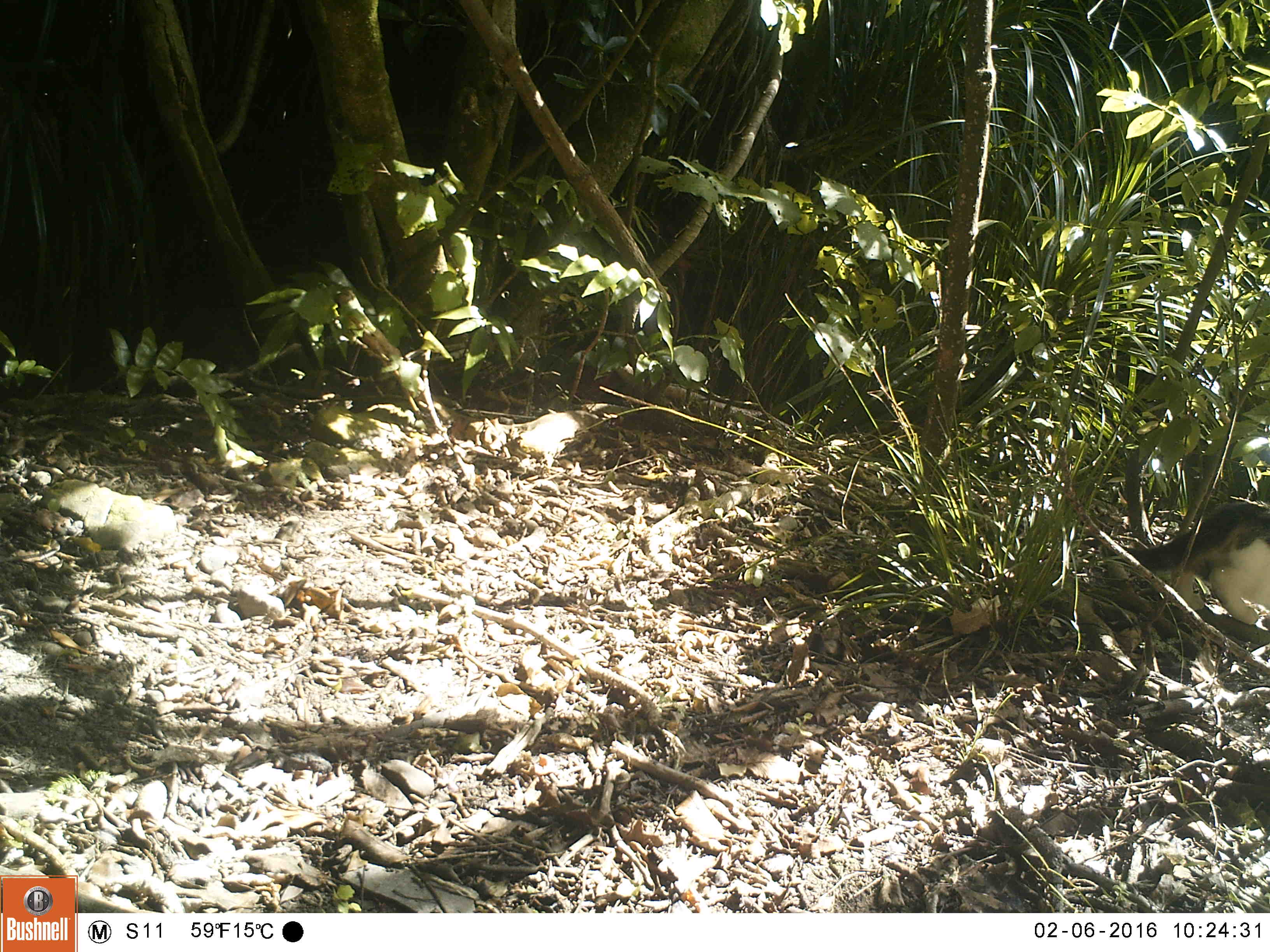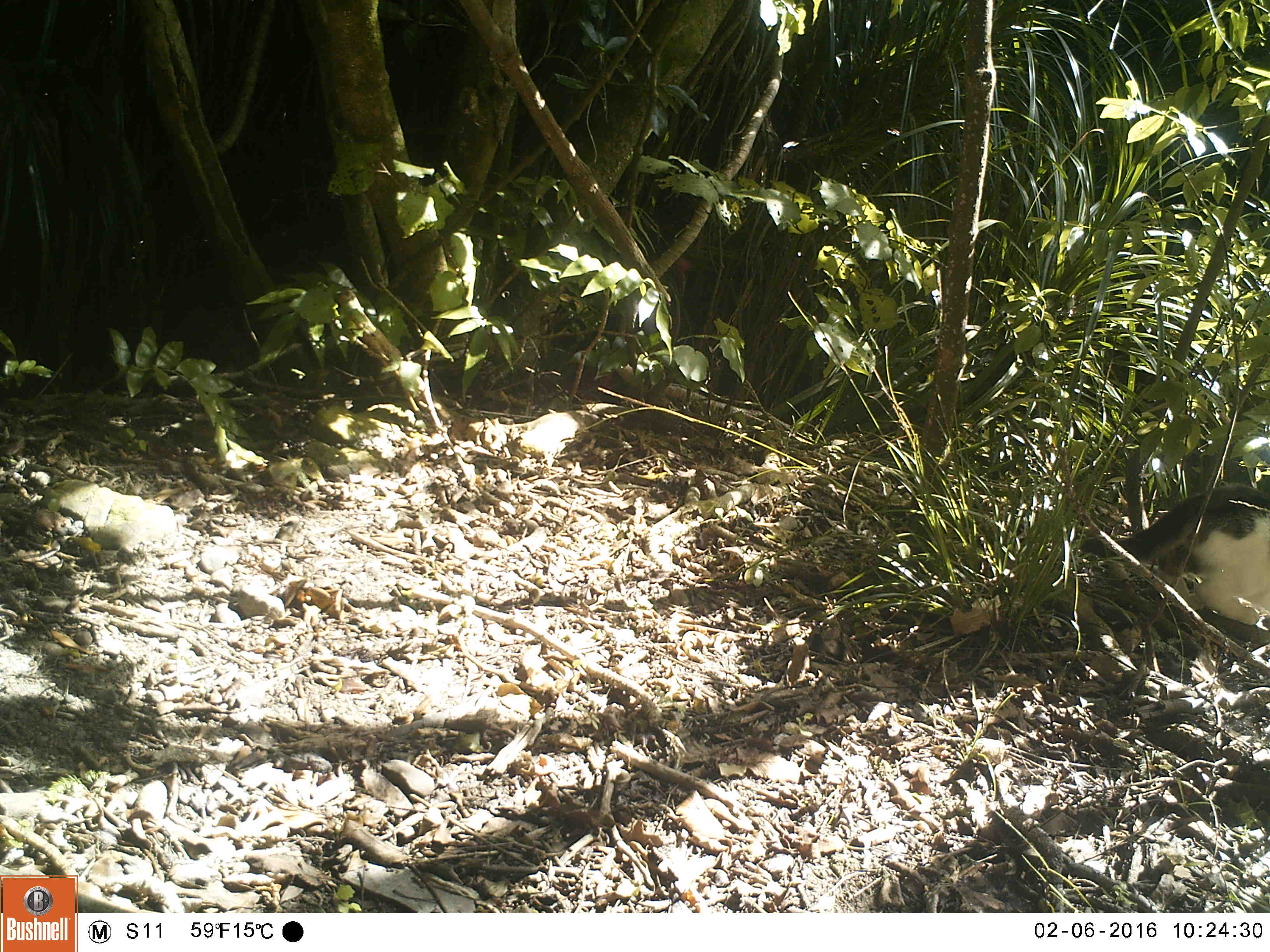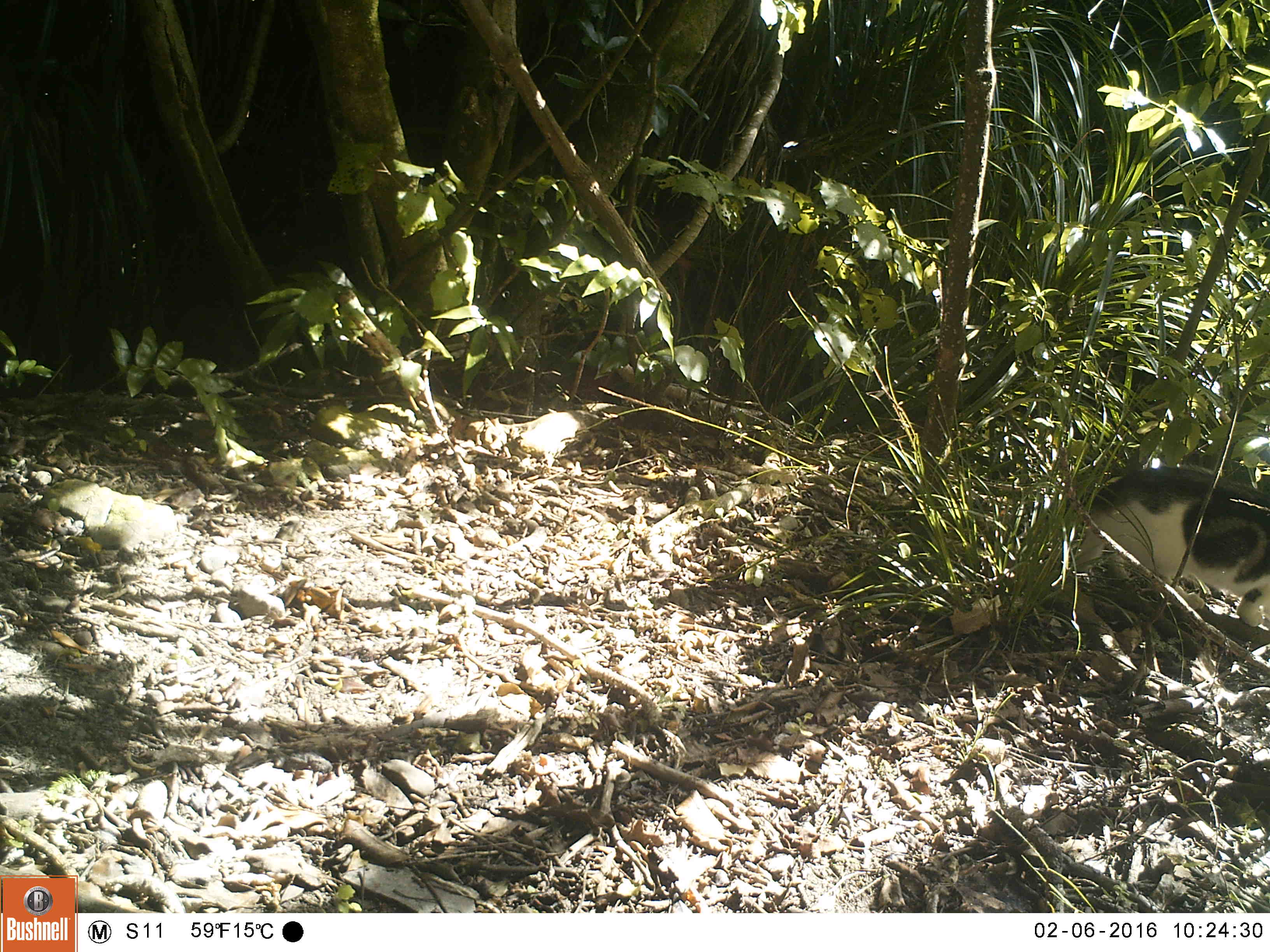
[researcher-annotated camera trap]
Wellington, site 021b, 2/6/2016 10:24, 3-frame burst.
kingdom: Animalia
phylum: Chordata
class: Mammalia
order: Carnivora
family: Felidae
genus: Felis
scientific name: Felis catus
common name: cat